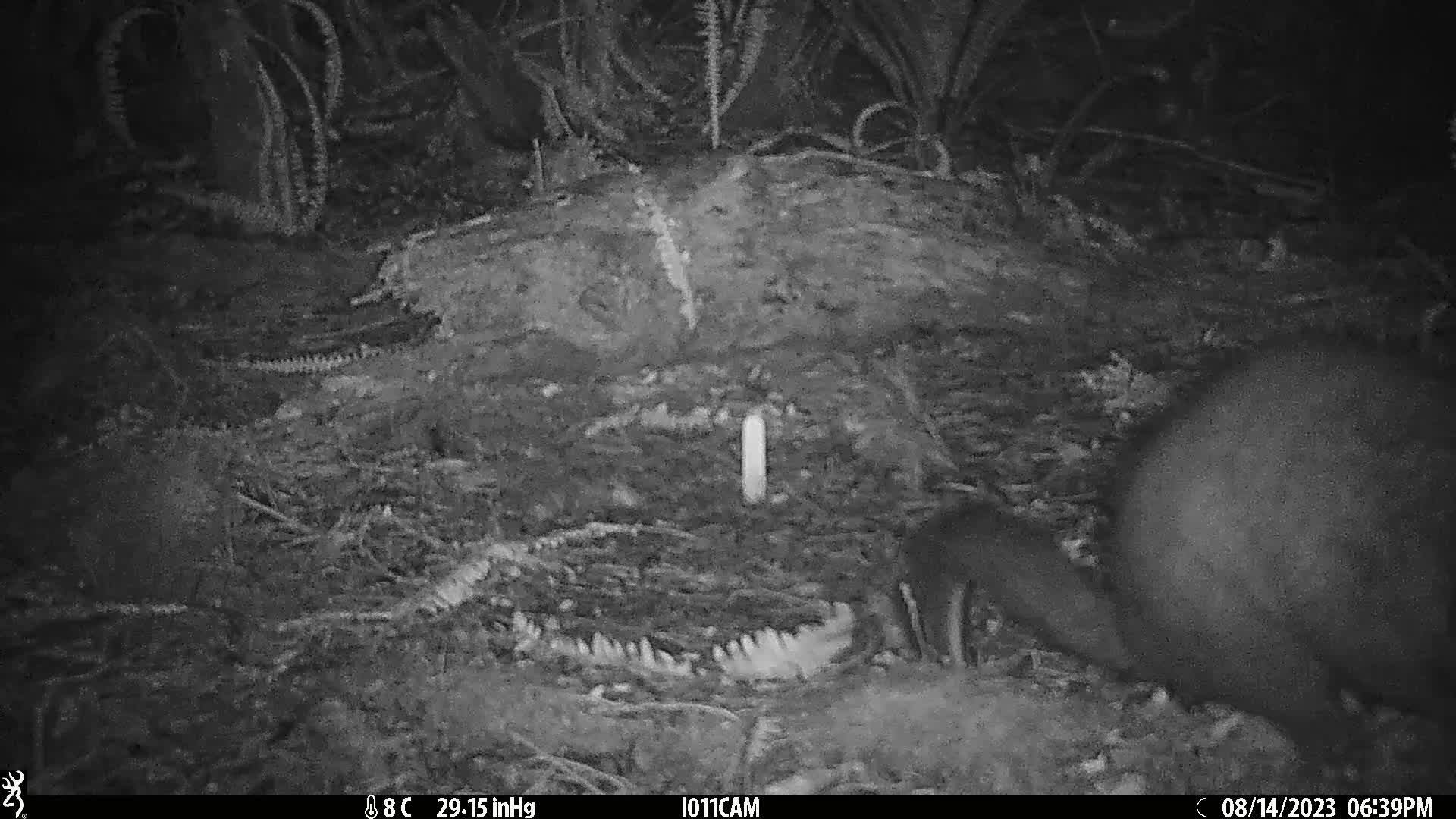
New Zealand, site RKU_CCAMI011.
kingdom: Animalia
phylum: Chordata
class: Mammalia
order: Diprotodontia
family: Phalangeridae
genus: Trichosurus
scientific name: Trichosurus vulpecula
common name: common brushtail possum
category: possum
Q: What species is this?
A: Possum (common brushtail possum) (Trichosurus vulpecula).